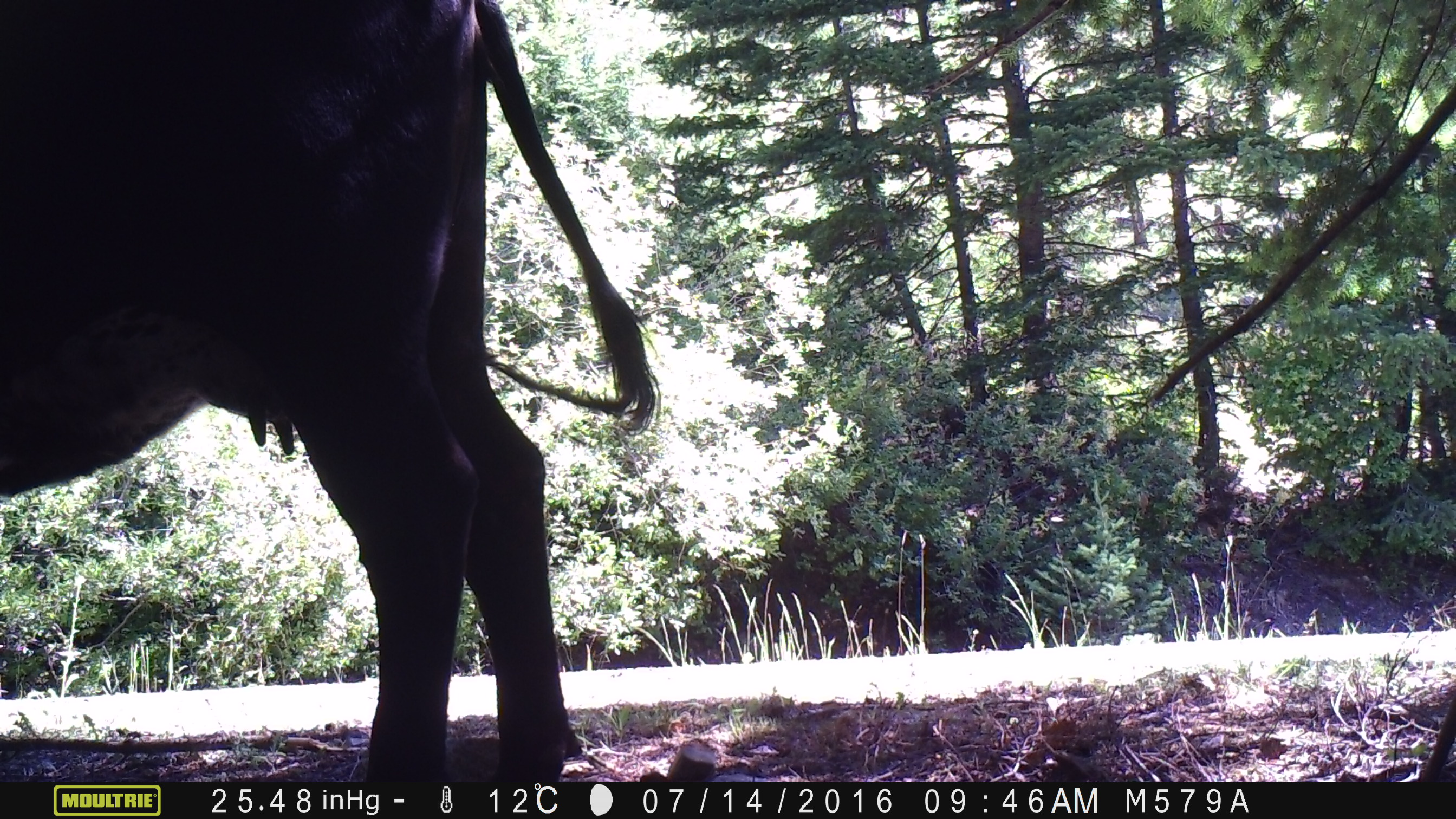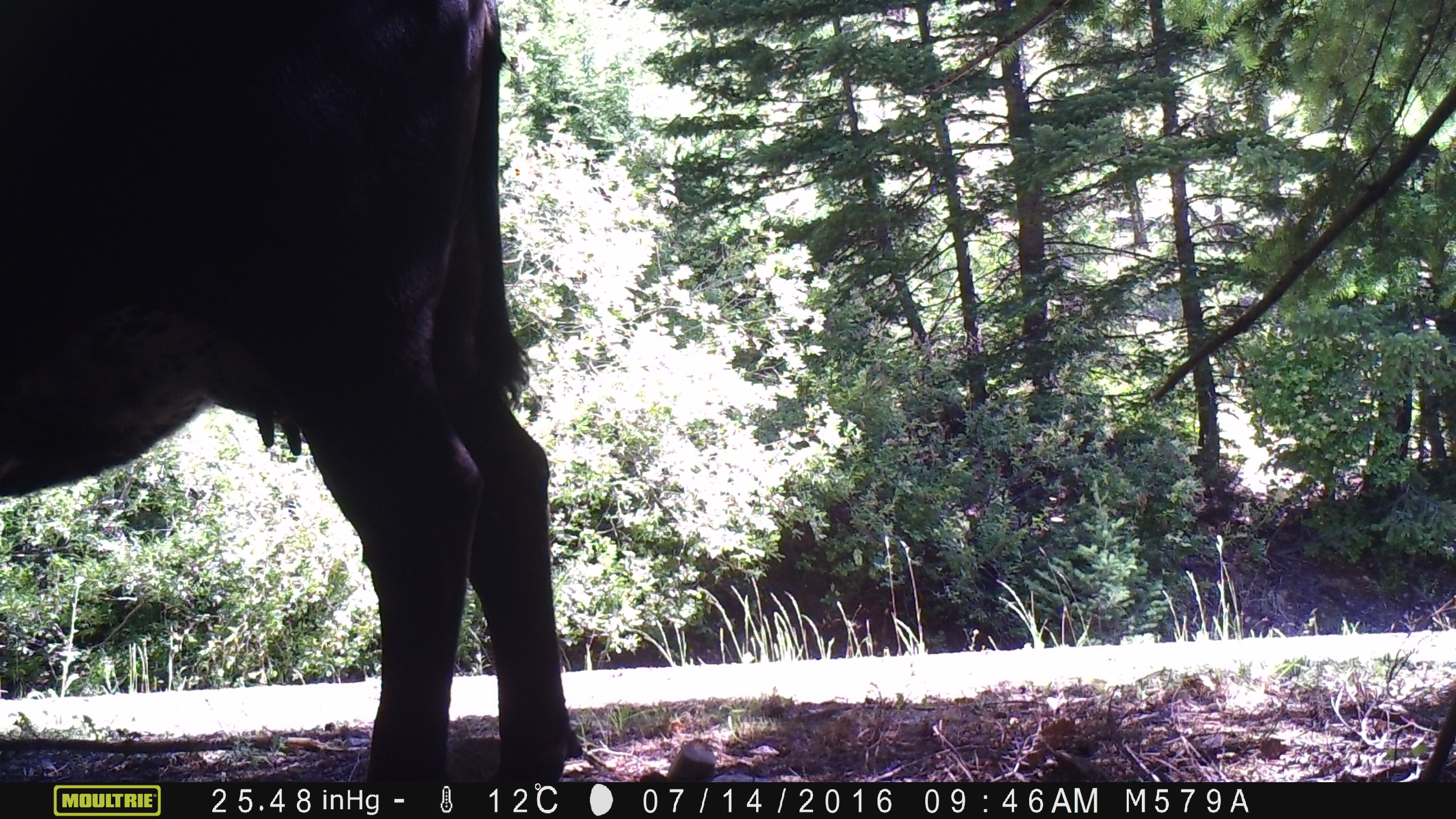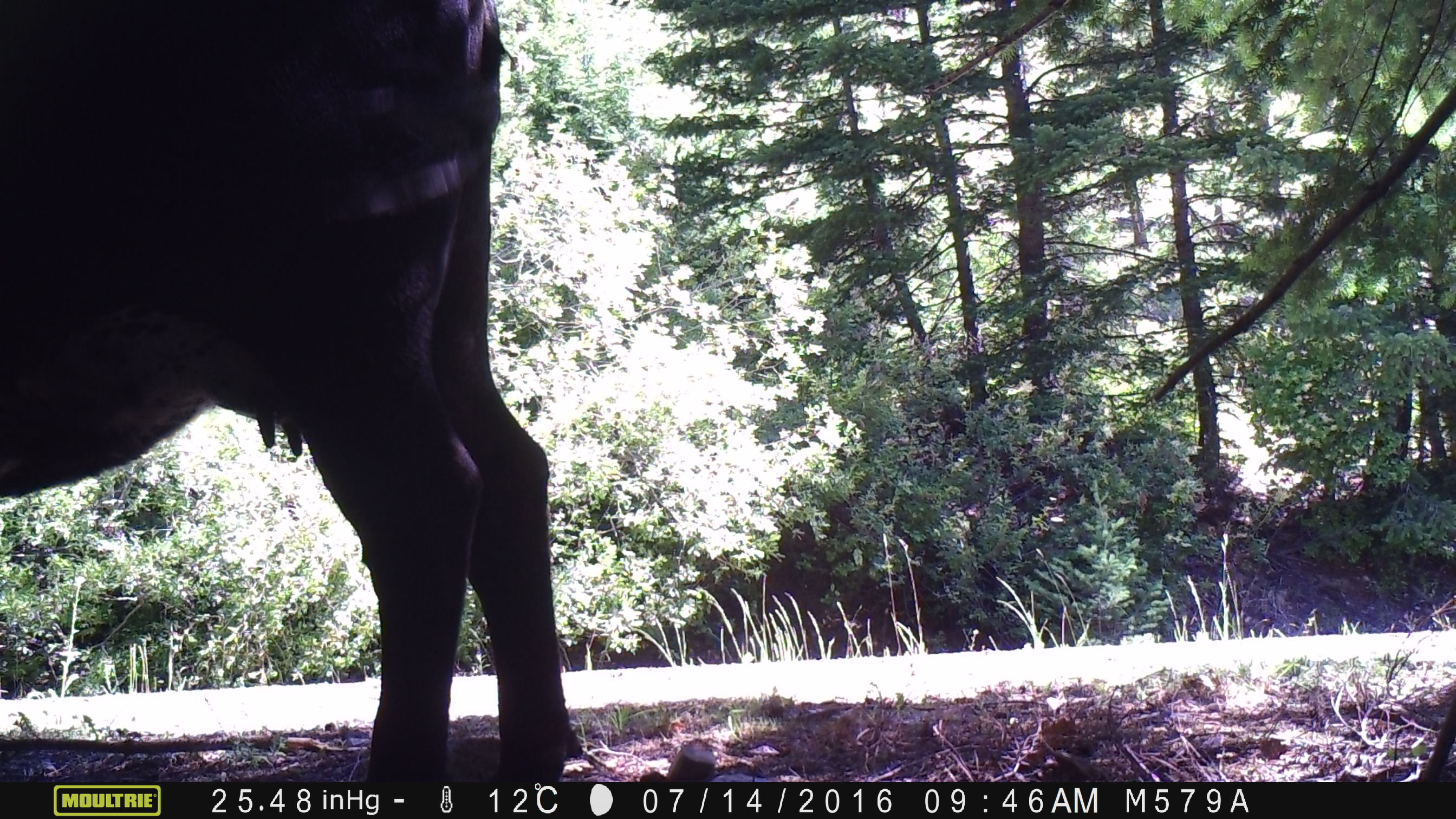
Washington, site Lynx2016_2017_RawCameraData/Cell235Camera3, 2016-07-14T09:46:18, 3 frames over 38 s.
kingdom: Animalia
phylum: Chordata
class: Mammalia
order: Artiodactyla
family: Bovidae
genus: Bos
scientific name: Bos taurus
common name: domestic cattle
Domestic cattle (Bos taurus). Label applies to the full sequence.